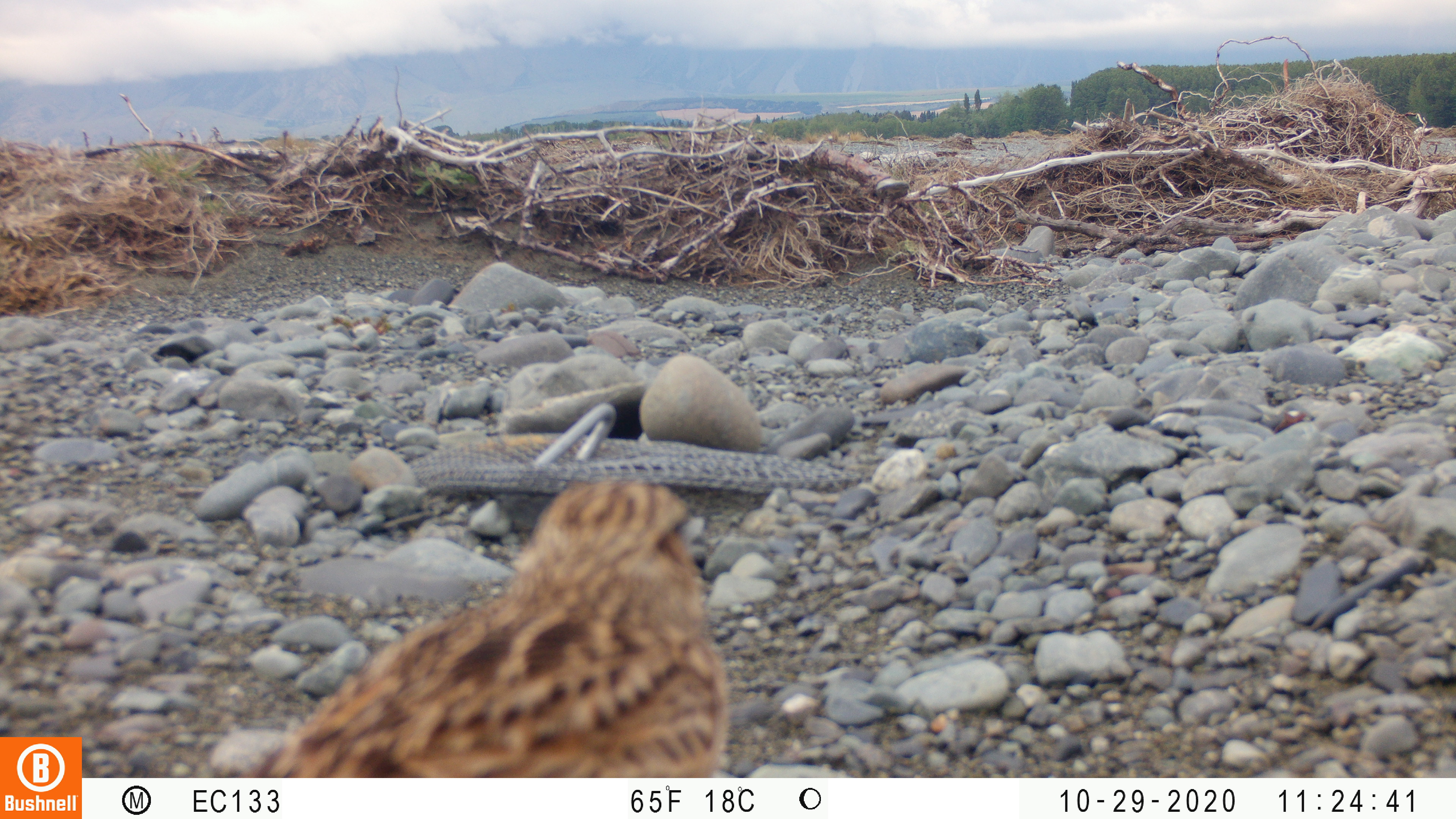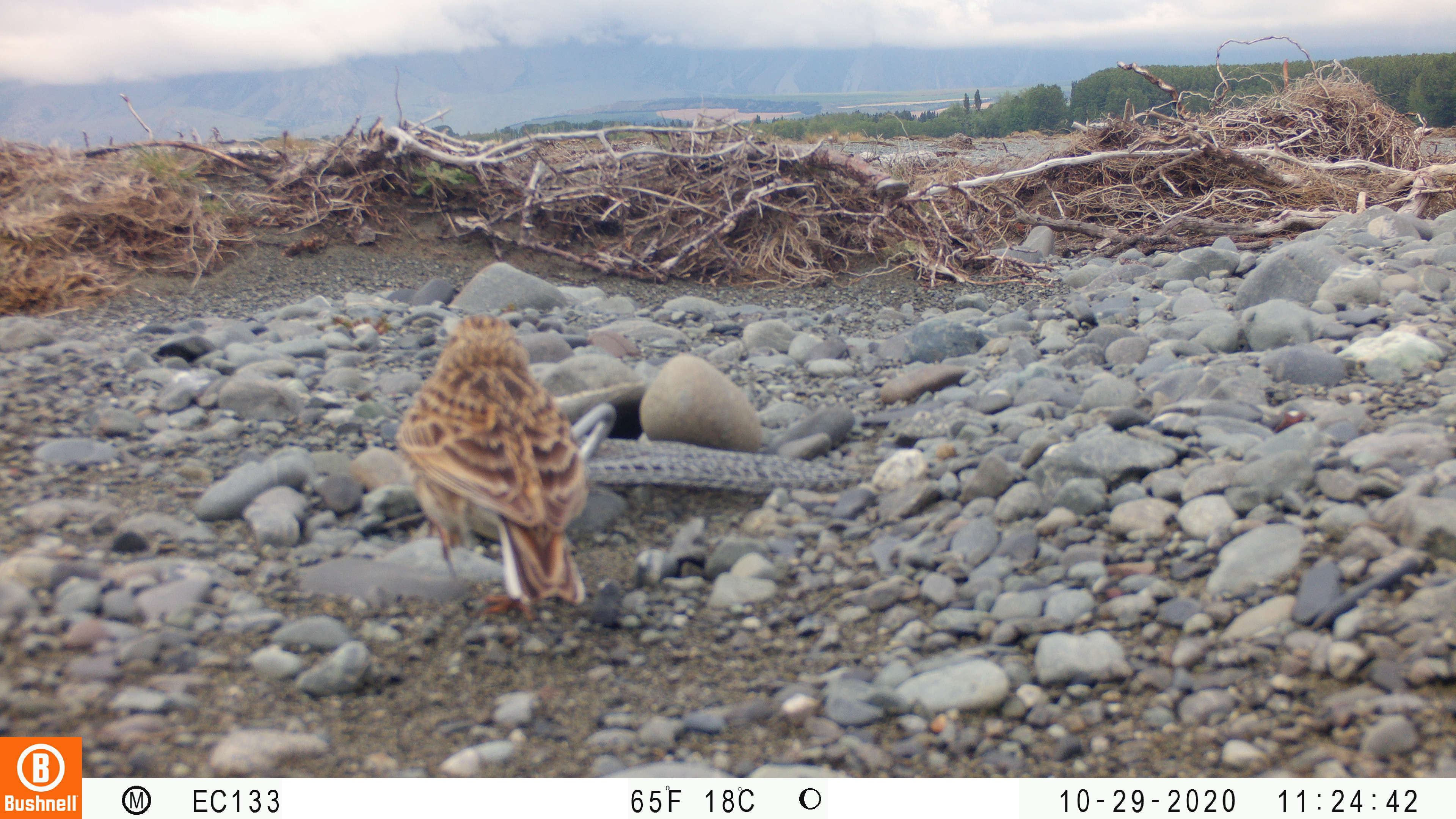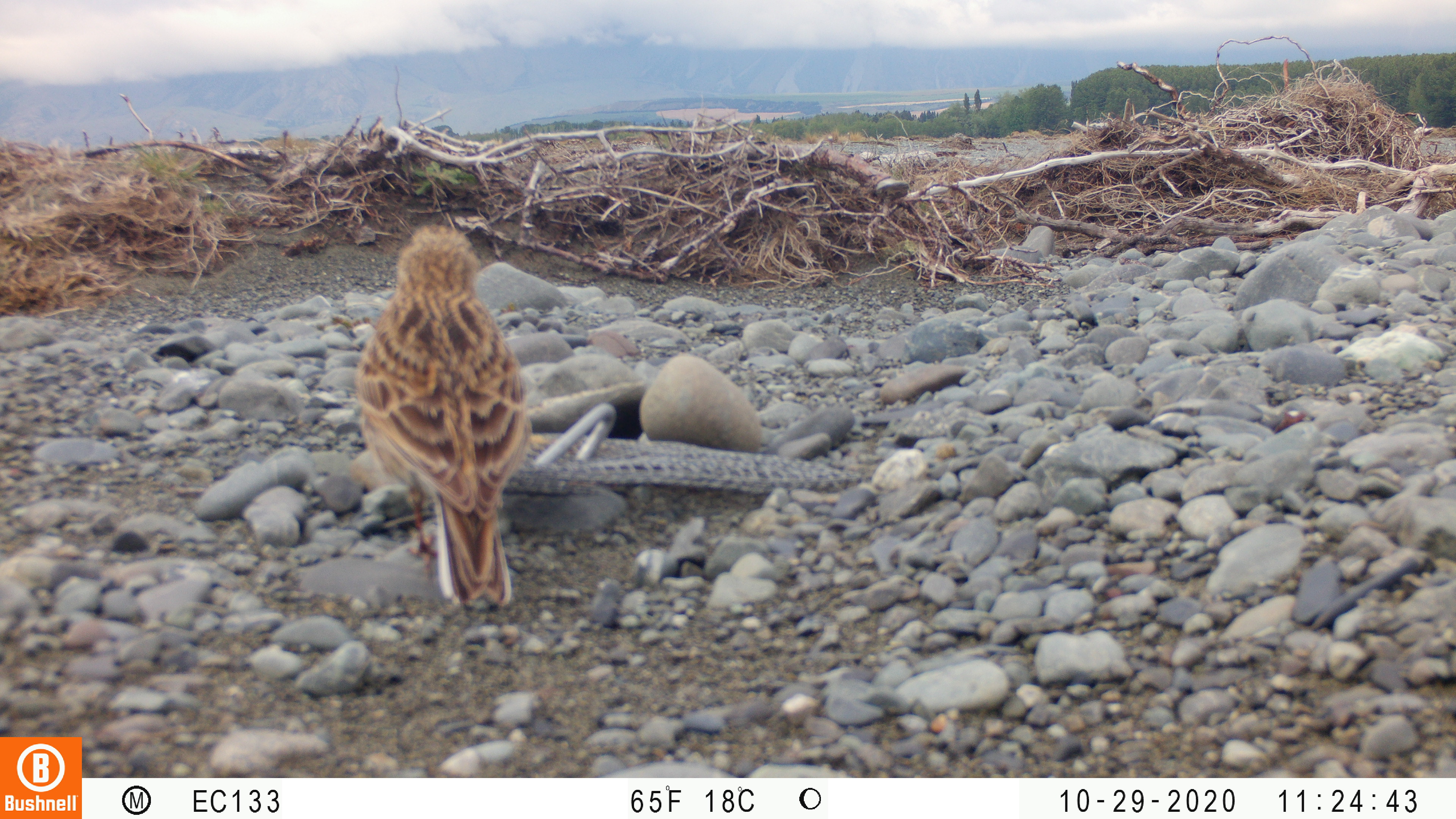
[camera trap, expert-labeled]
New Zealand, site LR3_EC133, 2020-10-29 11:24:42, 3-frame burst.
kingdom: Animalia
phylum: Chordata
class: Aves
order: Passeriformes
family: Motacillidae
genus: Anthus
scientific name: Anthus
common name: pipit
Pipit (Anthus).